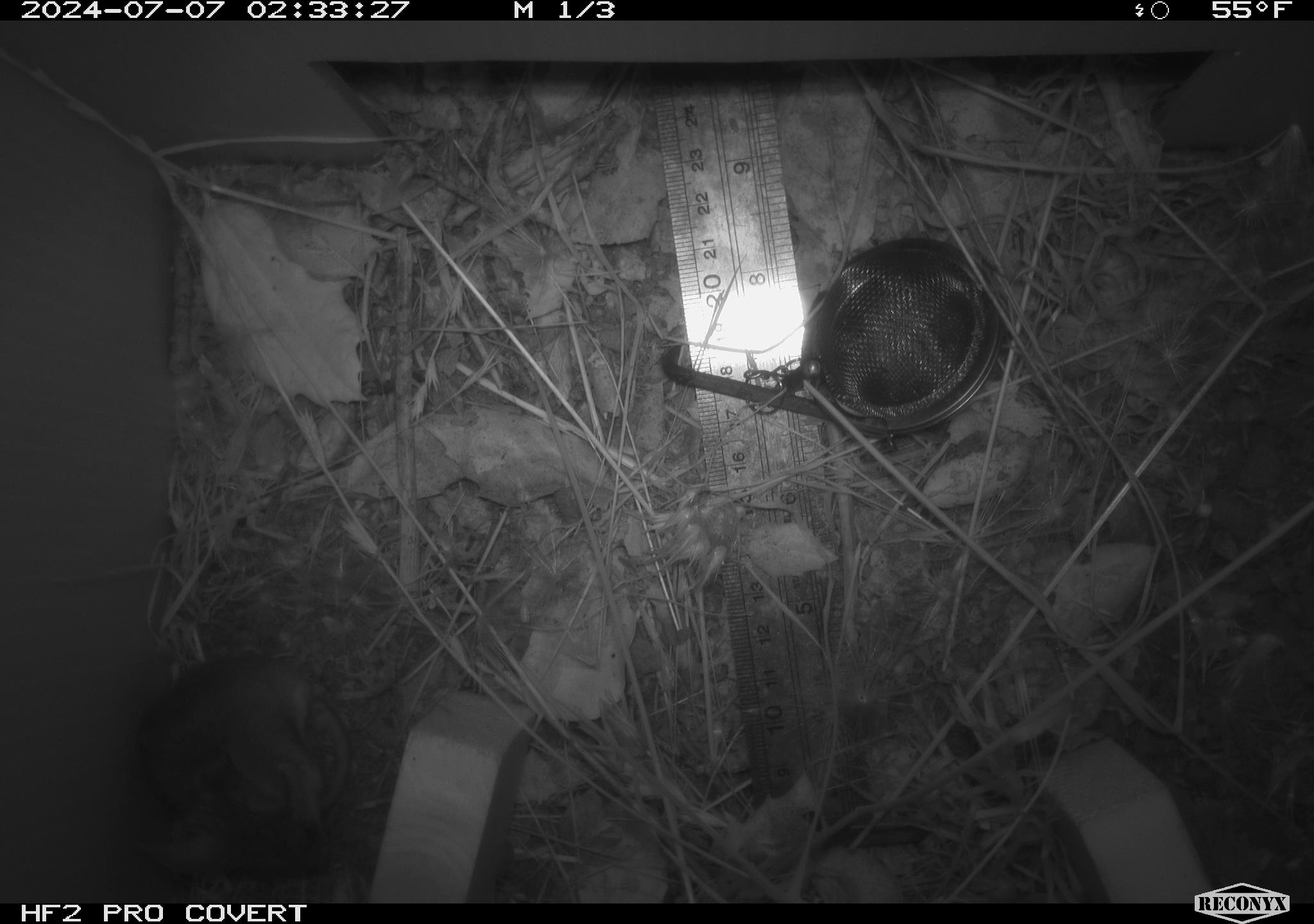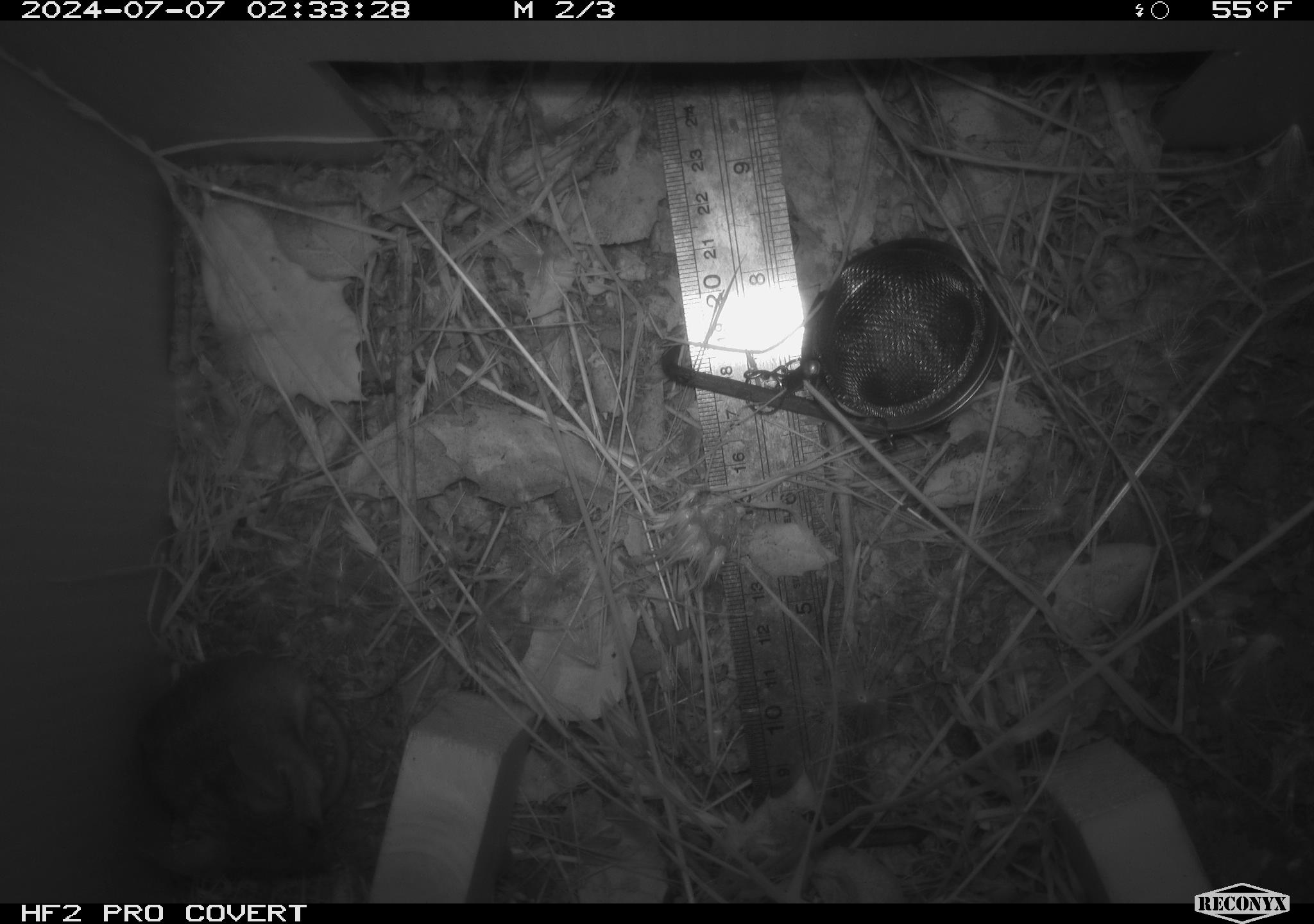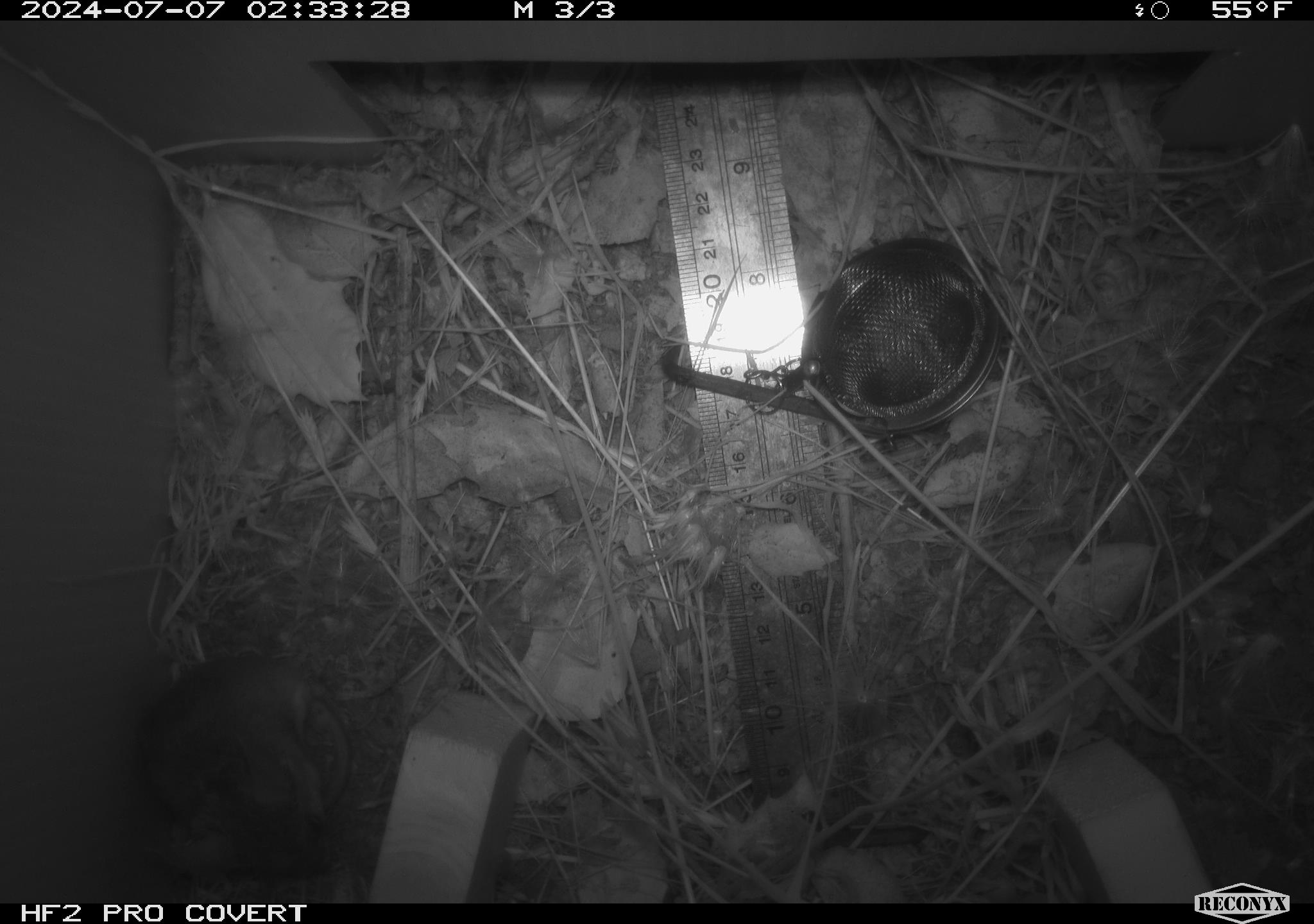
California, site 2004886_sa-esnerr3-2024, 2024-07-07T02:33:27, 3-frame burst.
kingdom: Animalia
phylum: Chordata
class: Mammalia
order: Rodentia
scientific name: Rodentia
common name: rodent